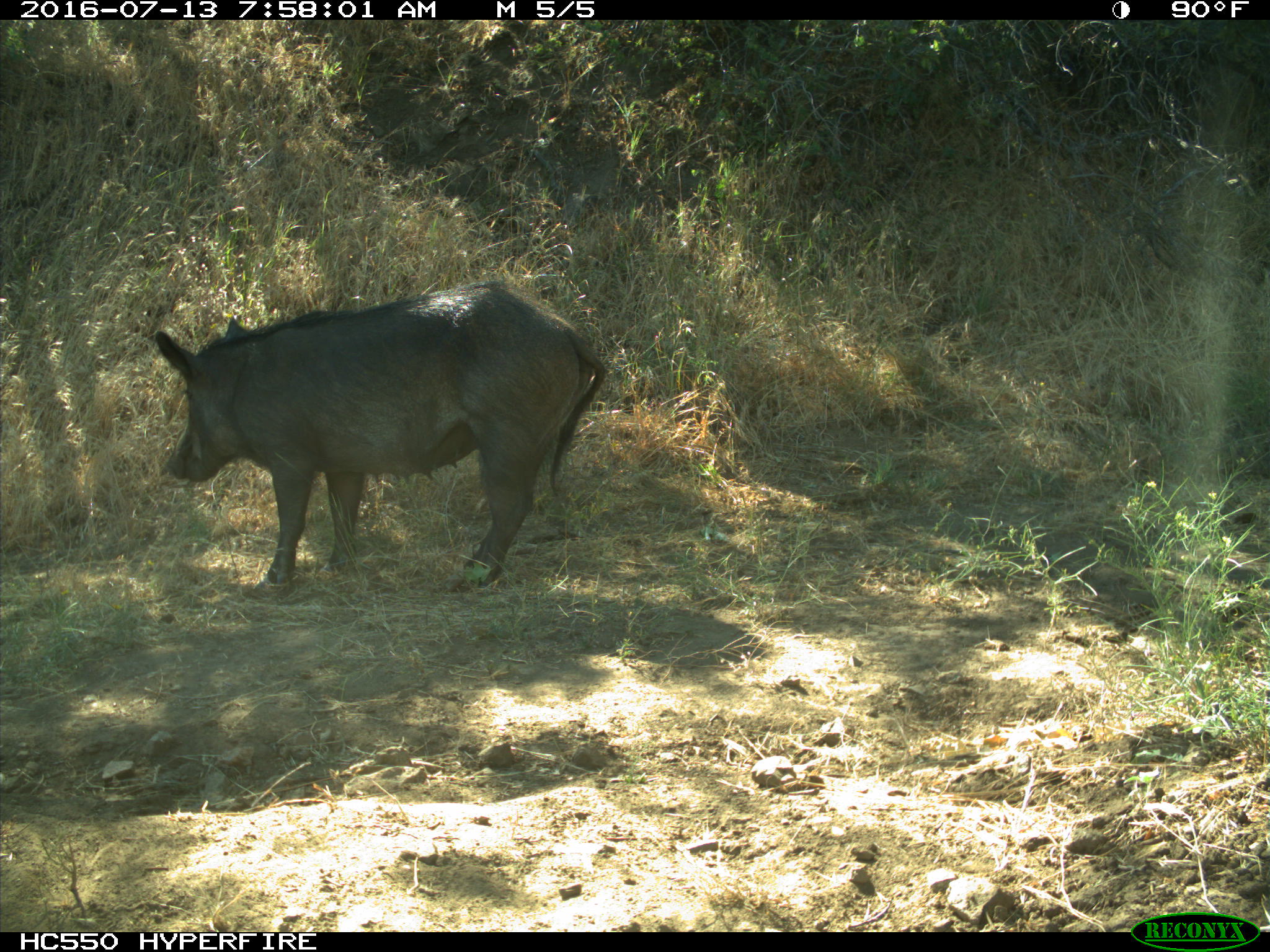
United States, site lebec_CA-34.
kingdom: Animalia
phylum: Chordata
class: Mammalia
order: Artiodactyla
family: Suidae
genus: Sus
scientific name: Sus scrofa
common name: wild boar